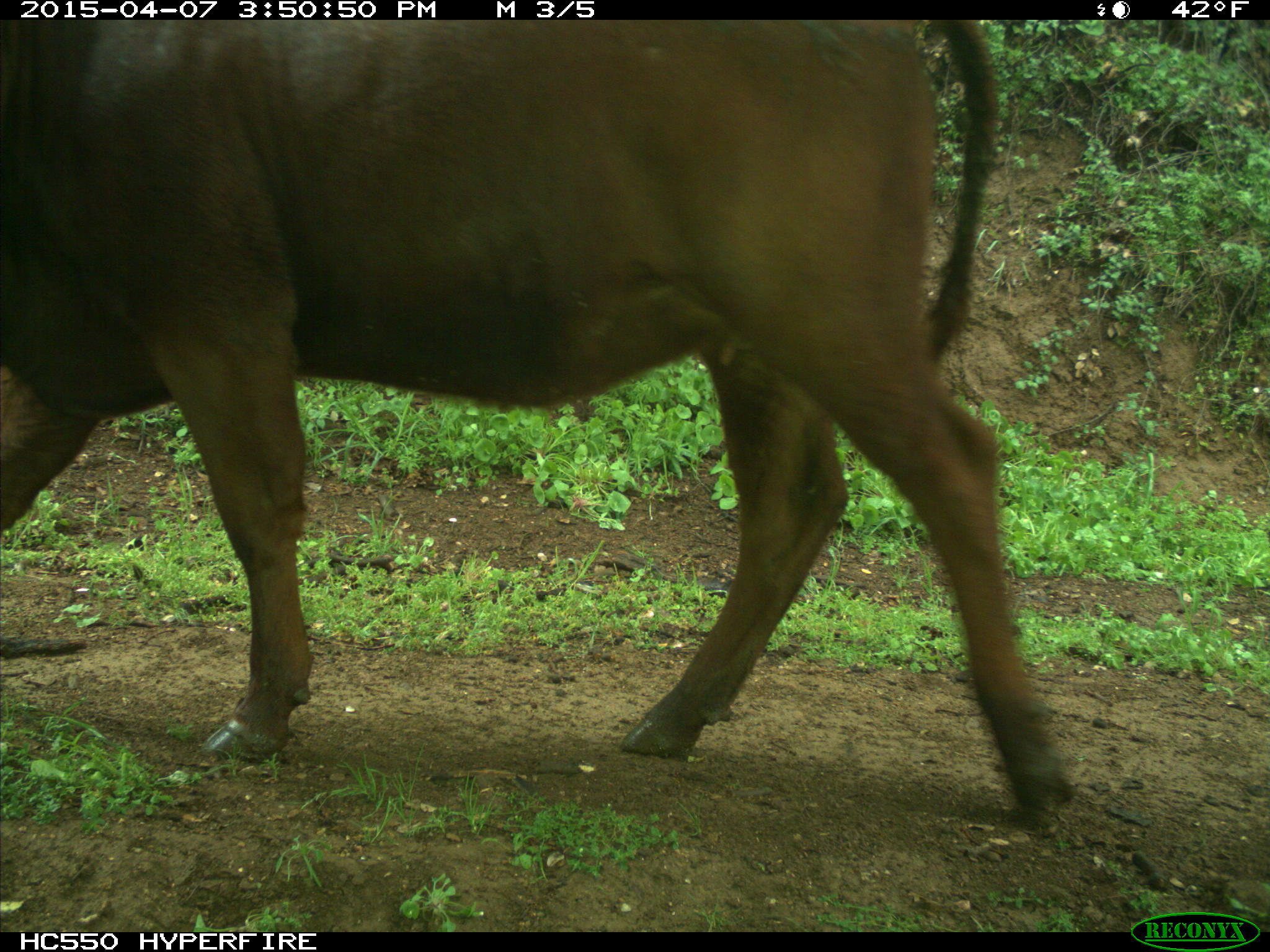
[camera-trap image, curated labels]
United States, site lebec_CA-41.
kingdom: Animalia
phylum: Chordata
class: Mammalia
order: Artiodactyla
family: Bovidae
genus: Bos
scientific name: Bos taurus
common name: domestic cow